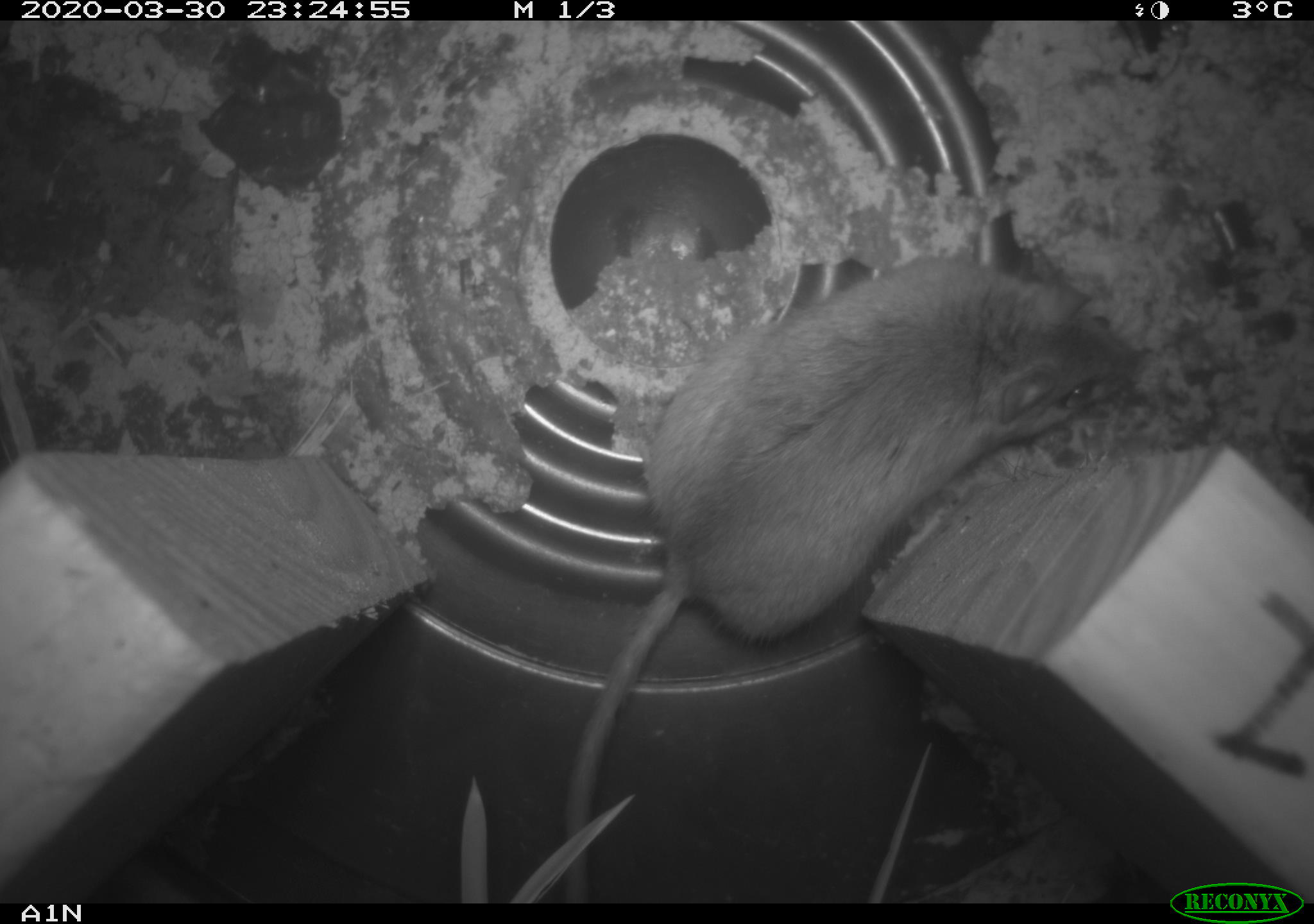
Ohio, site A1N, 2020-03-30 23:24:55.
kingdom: Animalia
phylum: Chordata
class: Mammalia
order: Rodentia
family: Cricetidae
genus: Peromyscus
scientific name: Peromyscus leucopus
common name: white-footed mouse